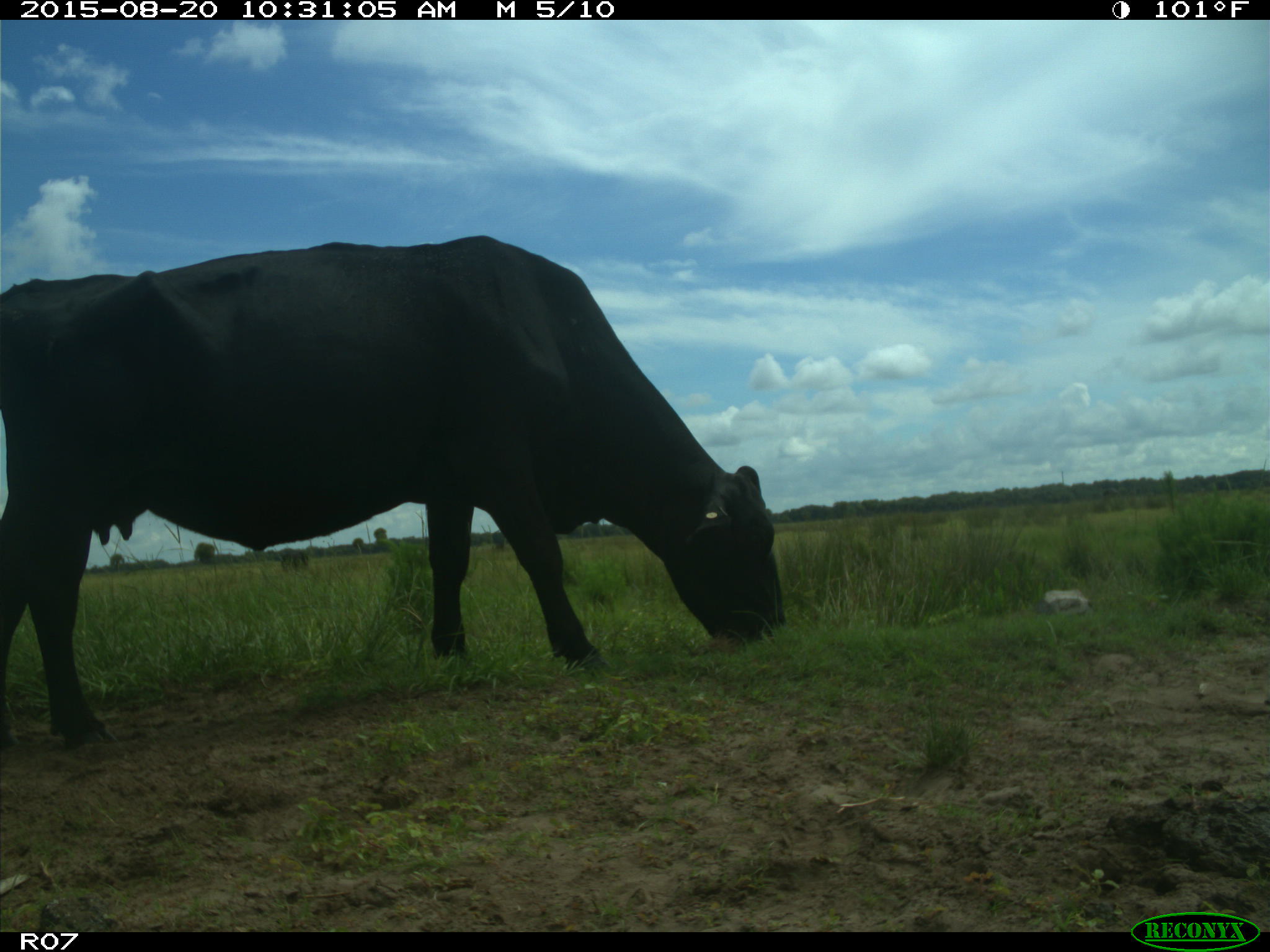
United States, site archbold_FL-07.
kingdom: Animalia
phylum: Chordata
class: Mammalia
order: Artiodactyla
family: Bovidae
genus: Bos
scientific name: Bos taurus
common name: domestic cow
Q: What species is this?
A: Bos taurus (domestic cow).